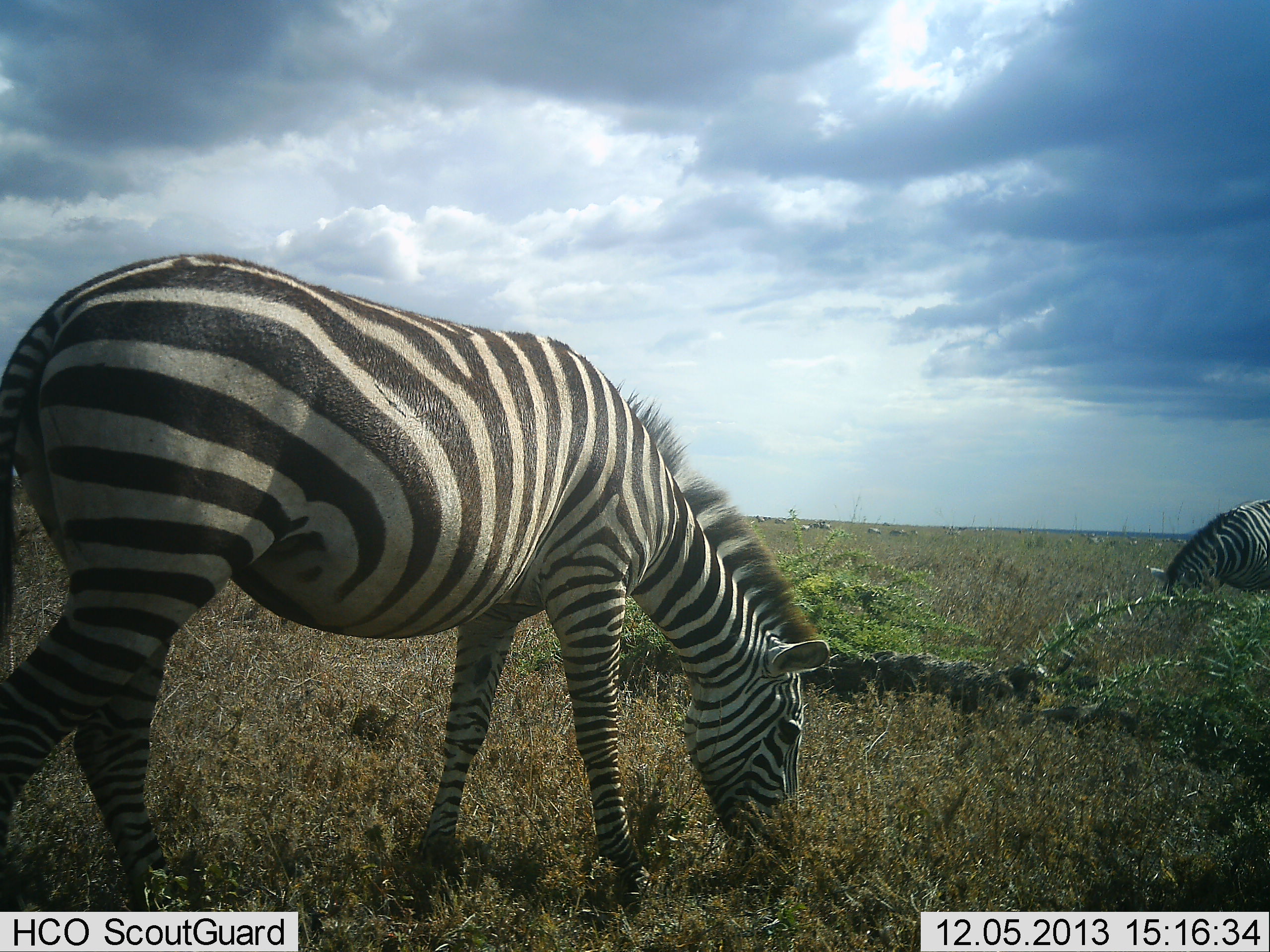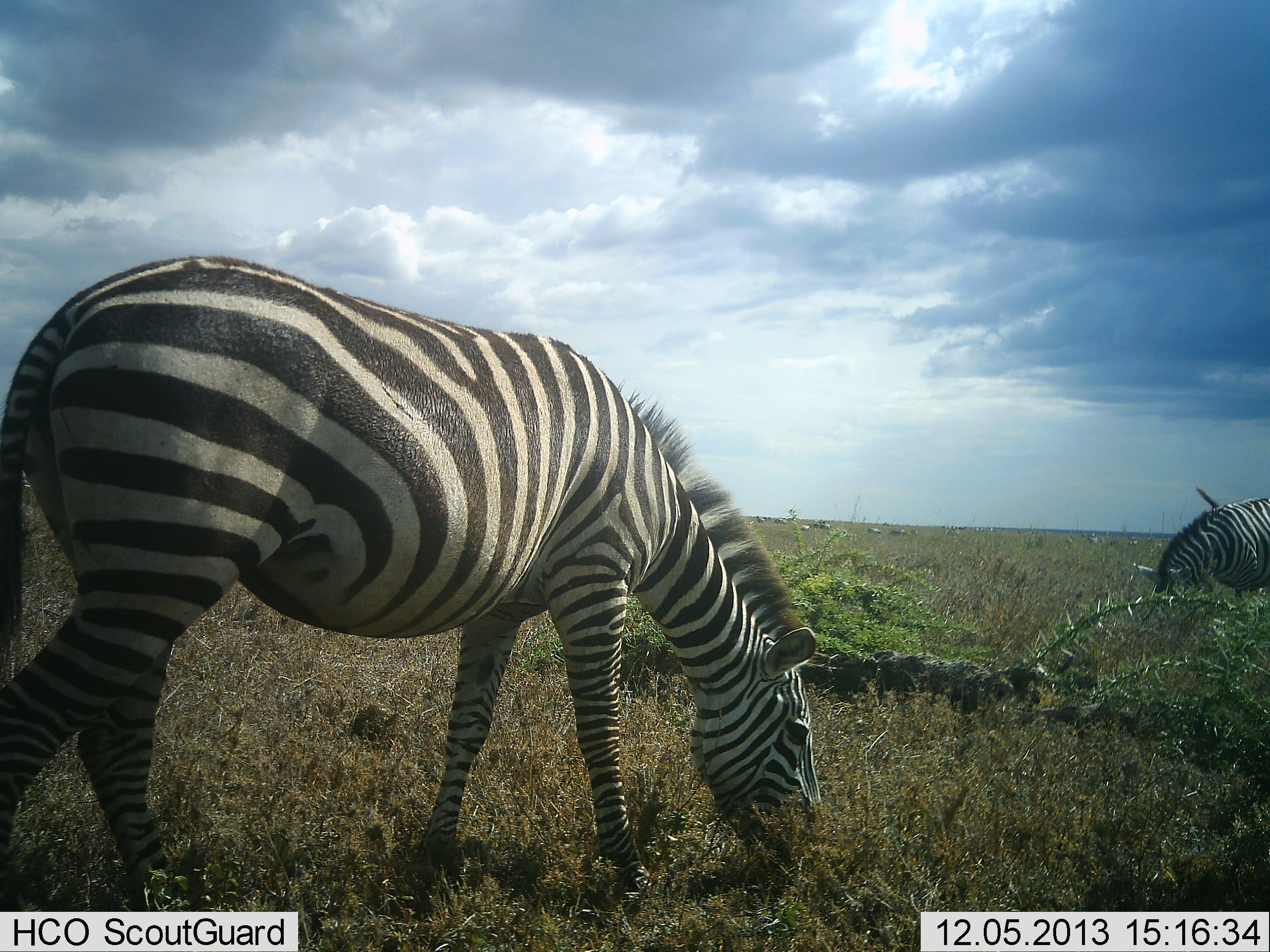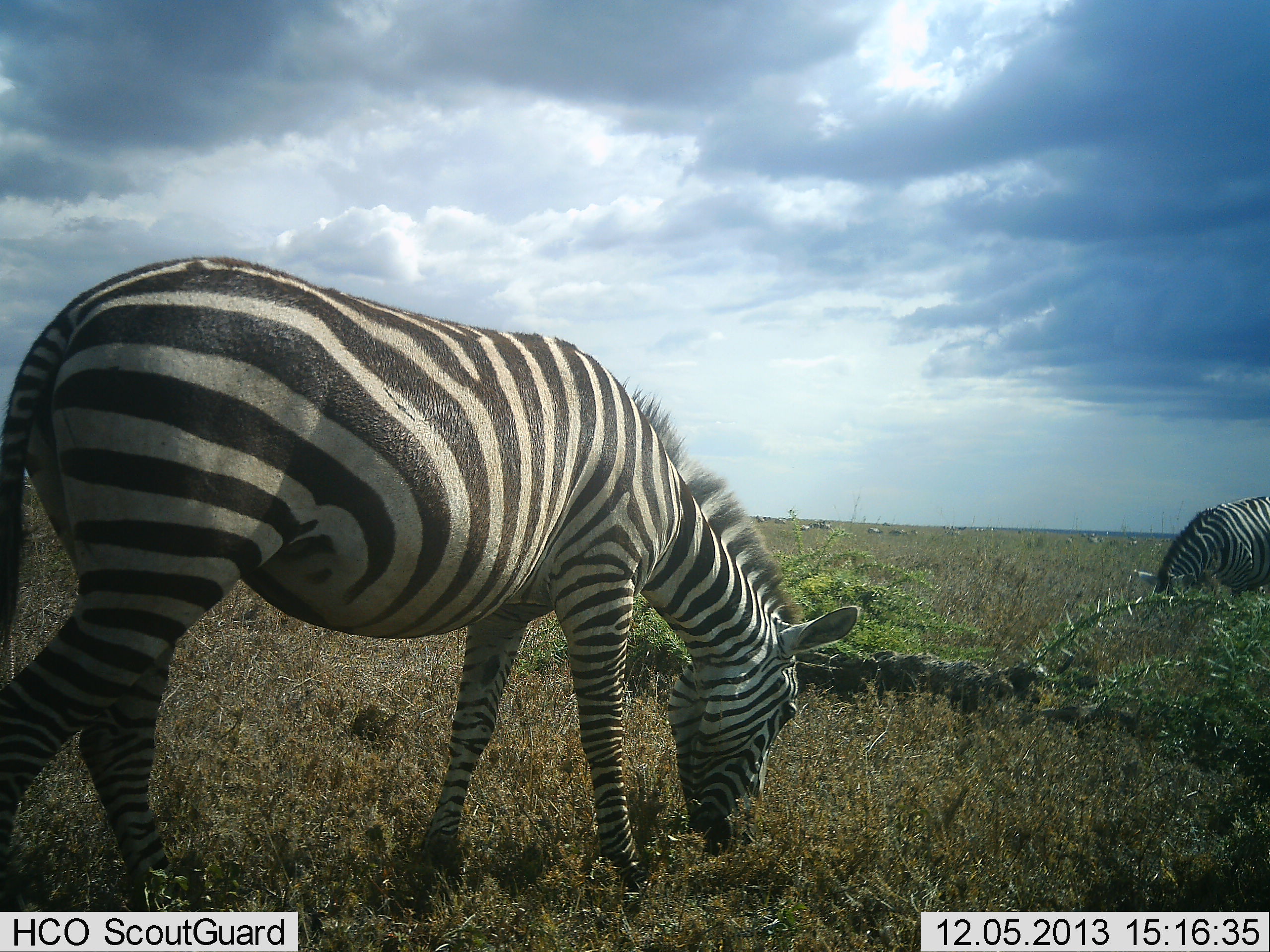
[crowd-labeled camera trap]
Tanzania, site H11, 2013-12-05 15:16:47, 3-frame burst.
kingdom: Animalia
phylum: Chordata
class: Mammalia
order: Perissodactyla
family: Equidae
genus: Equus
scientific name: Equus quagga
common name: plains zebra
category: zebra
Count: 2.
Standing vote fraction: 10%.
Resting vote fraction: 0%.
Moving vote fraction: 0%.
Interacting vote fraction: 0%.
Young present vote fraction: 0%.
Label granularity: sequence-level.